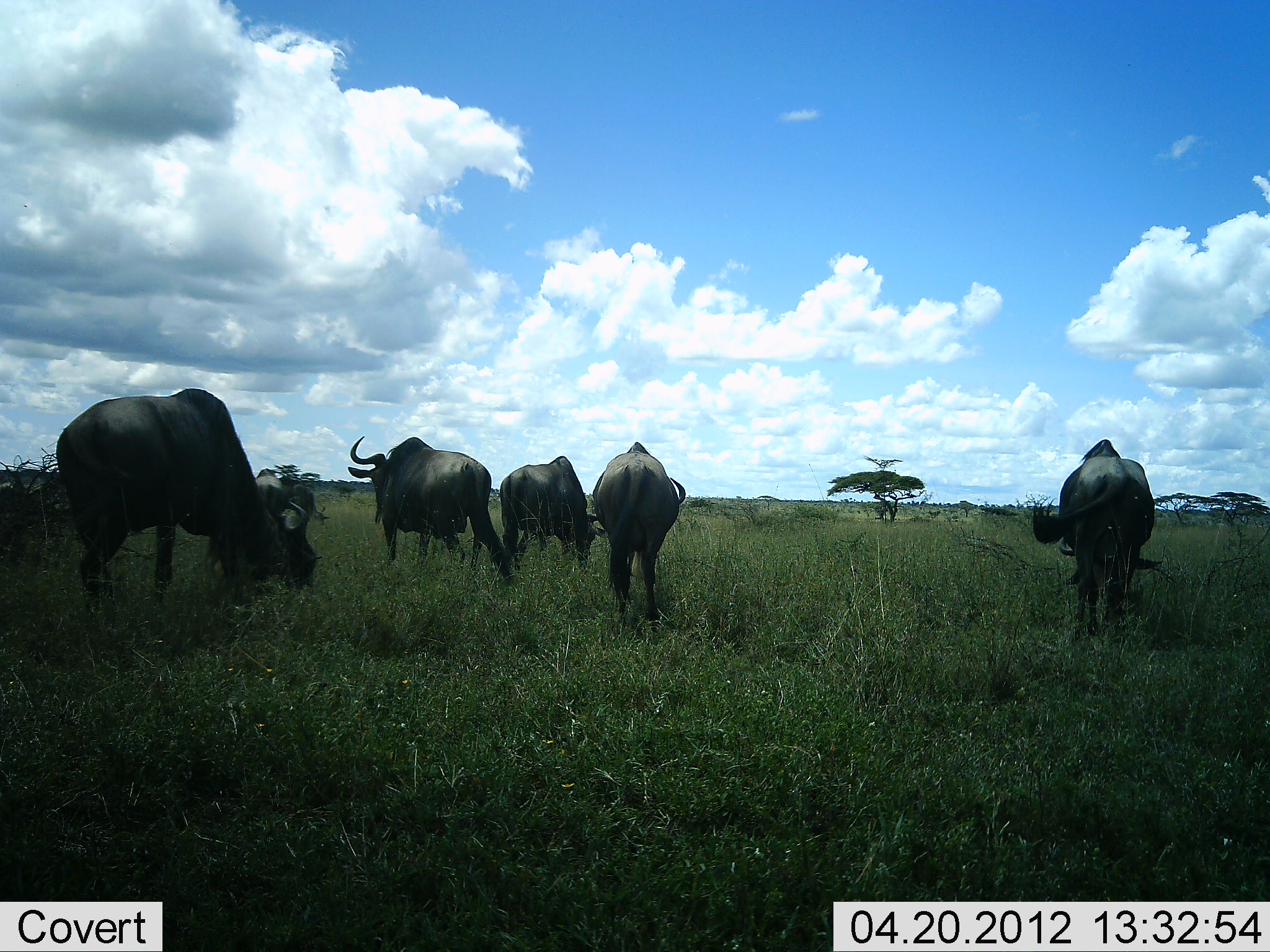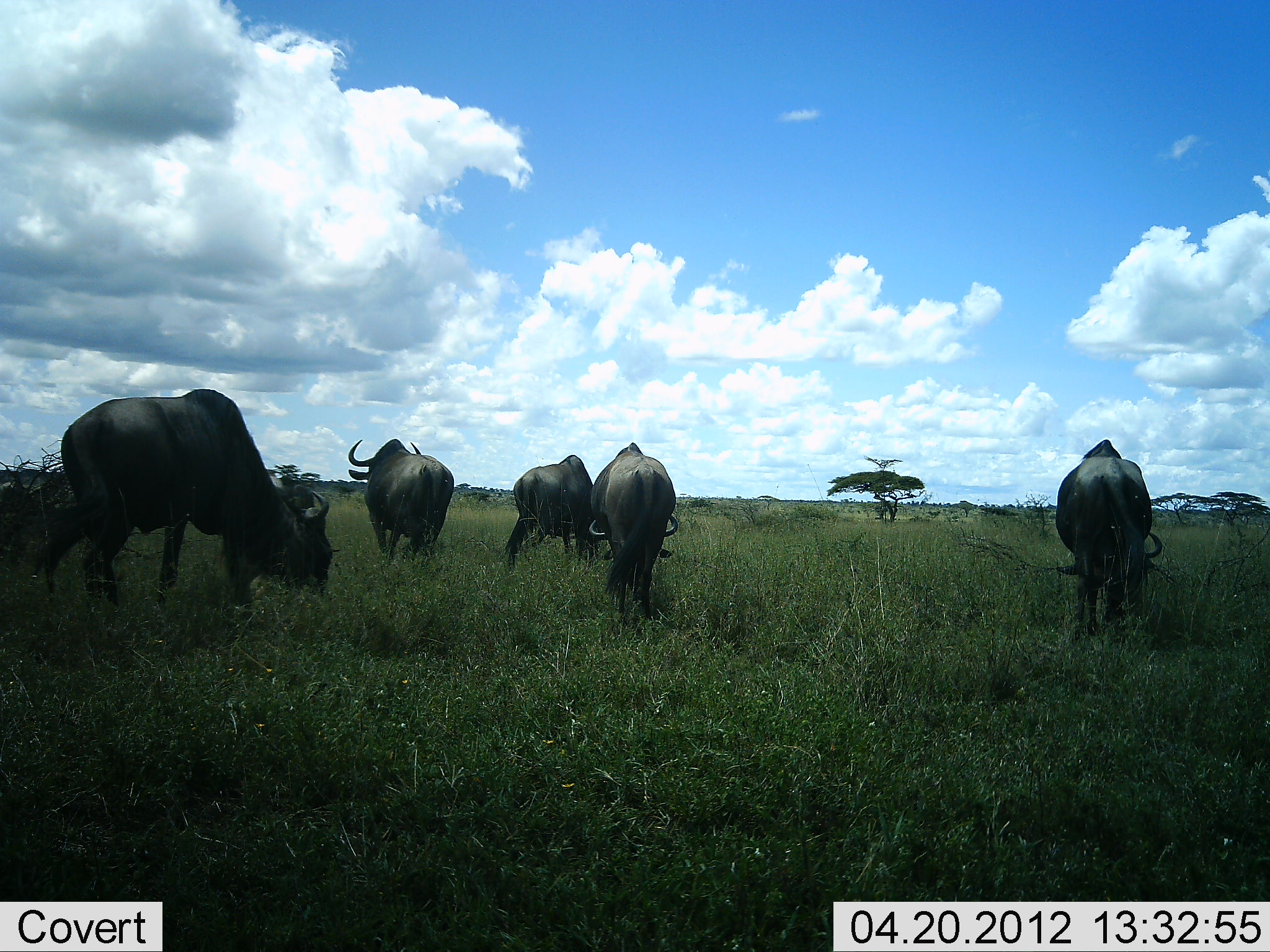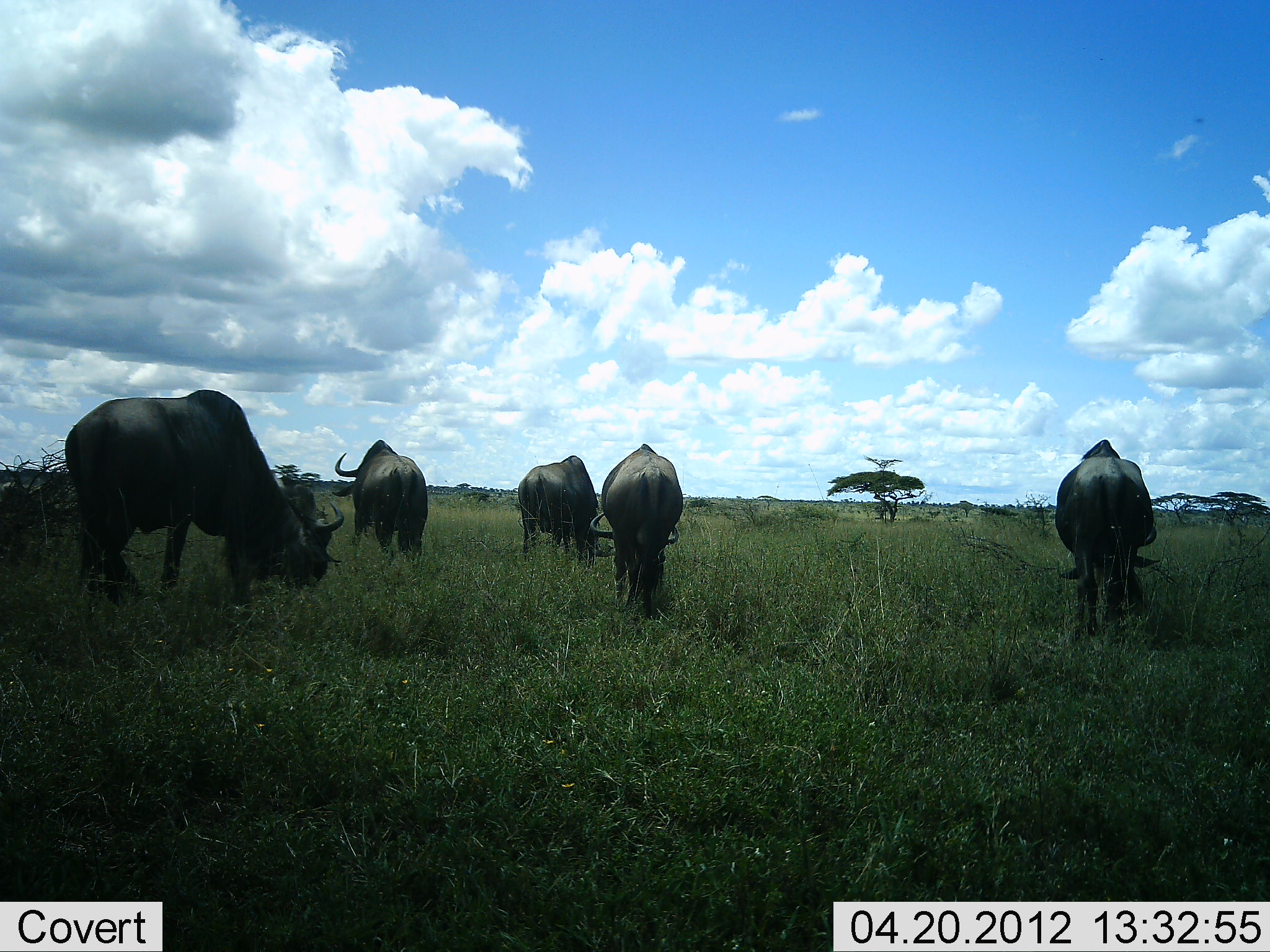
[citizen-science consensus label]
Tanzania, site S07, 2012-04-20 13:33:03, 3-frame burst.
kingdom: Animalia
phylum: Chordata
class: Mammalia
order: Artiodactyla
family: Bovidae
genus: Connochaetes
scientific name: Connochaetes taurinus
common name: blue wildebeest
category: wildebeest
Wildebeest (blue wildebeest) (Connochaetes taurinus), count 5. Behavior (volunteer vote fractions): standing 50%, resting 0%, moving 29%, interacting 0%. Young present (vote fraction): 4%. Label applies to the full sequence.